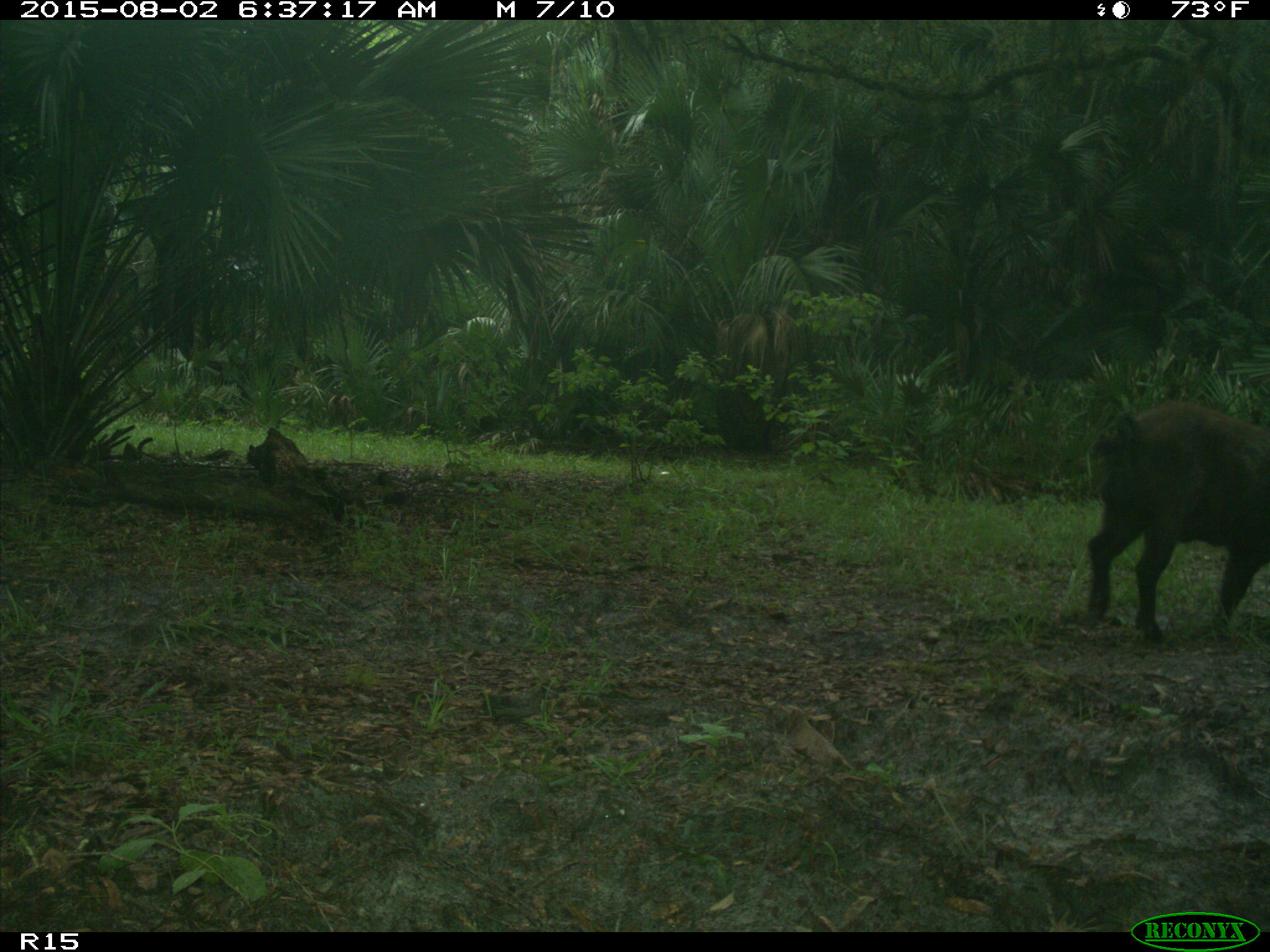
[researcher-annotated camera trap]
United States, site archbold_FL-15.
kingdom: Animalia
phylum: Chordata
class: Mammalia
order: Artiodactyla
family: Suidae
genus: Sus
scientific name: Sus scrofa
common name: wild boar